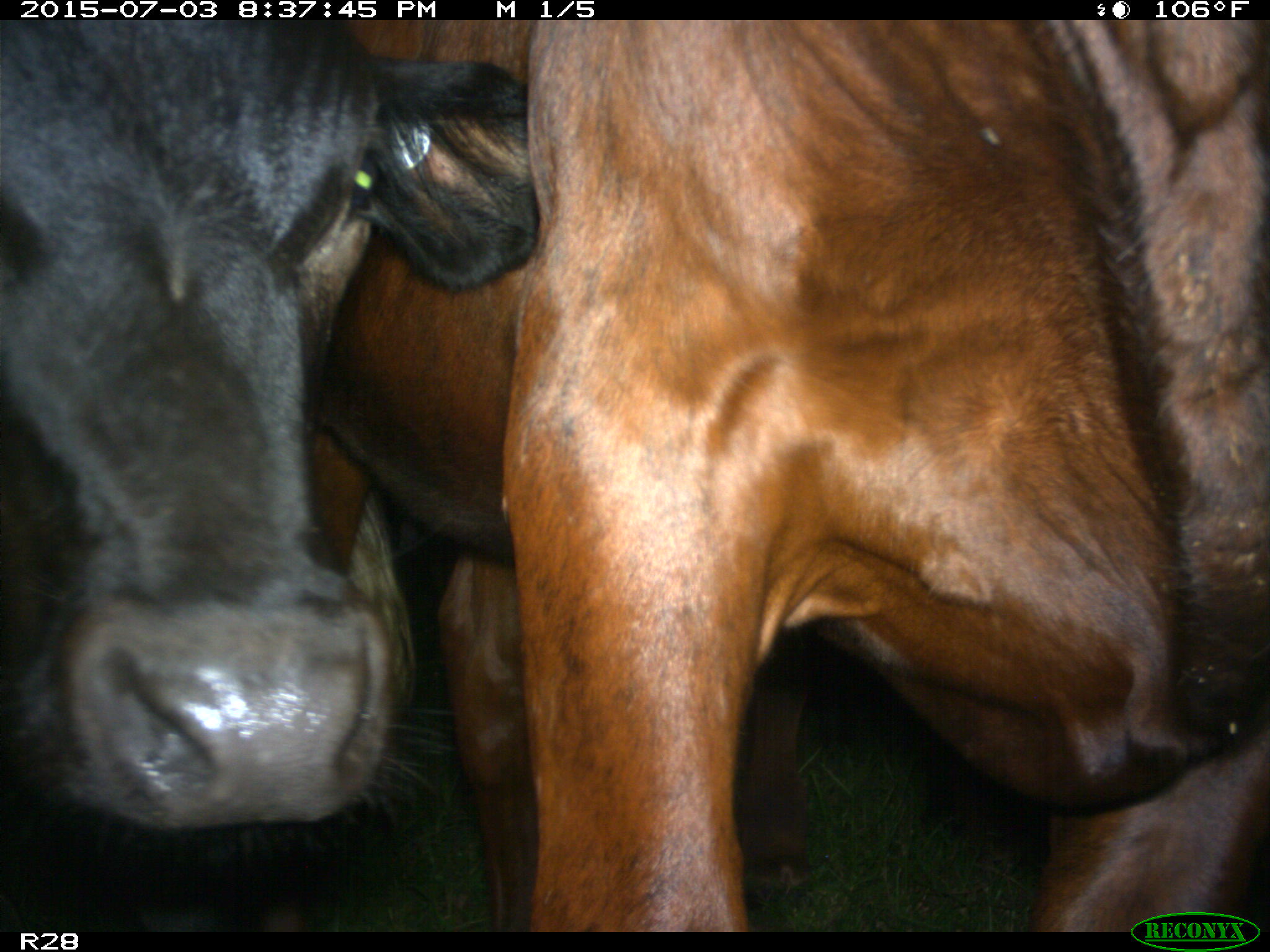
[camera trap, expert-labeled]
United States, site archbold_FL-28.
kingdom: Animalia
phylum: Chordata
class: Mammalia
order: Artiodactyla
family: Bovidae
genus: Bos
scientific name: Bos taurus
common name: domestic cow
Bos taurus (domestic cow).